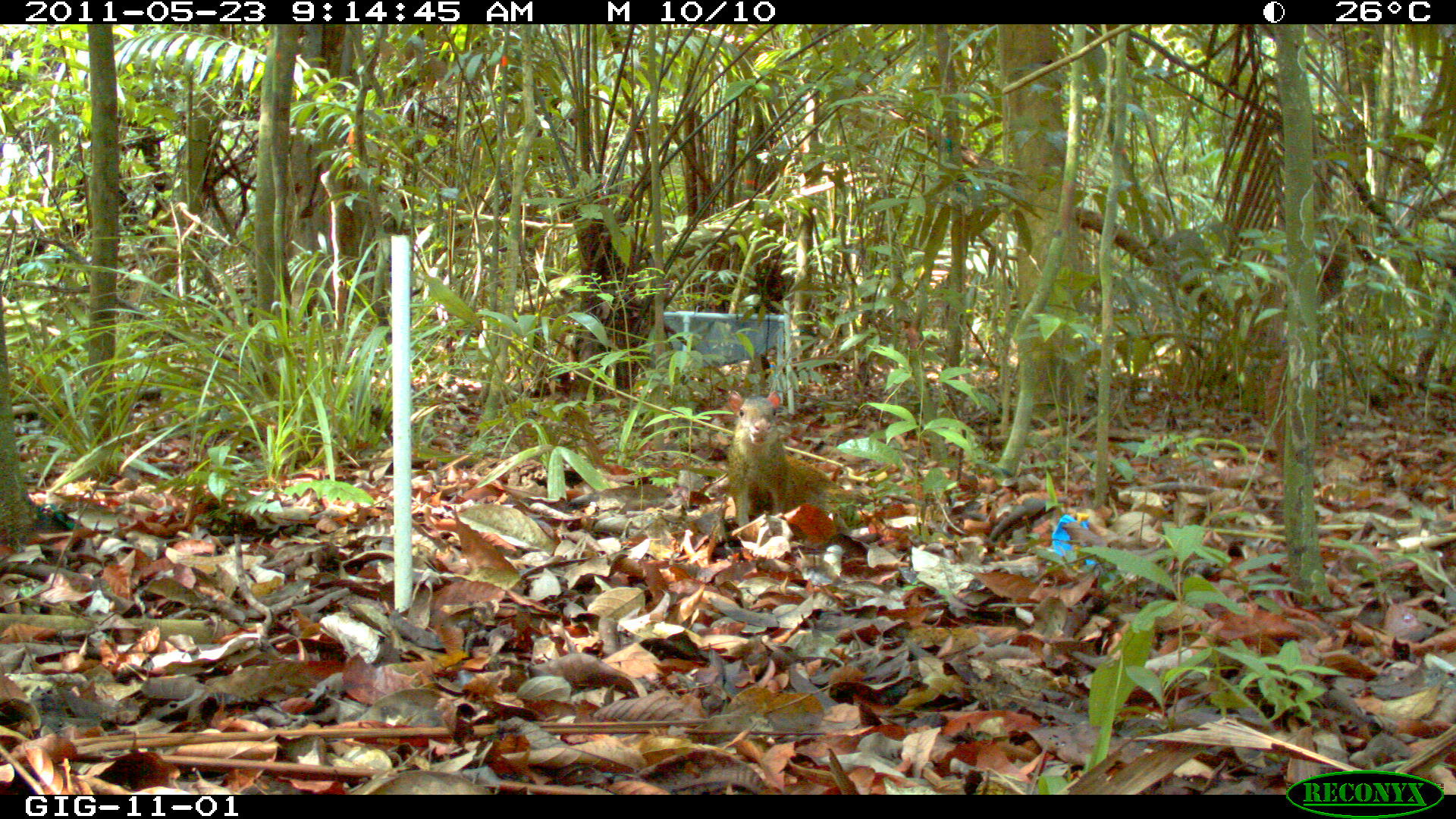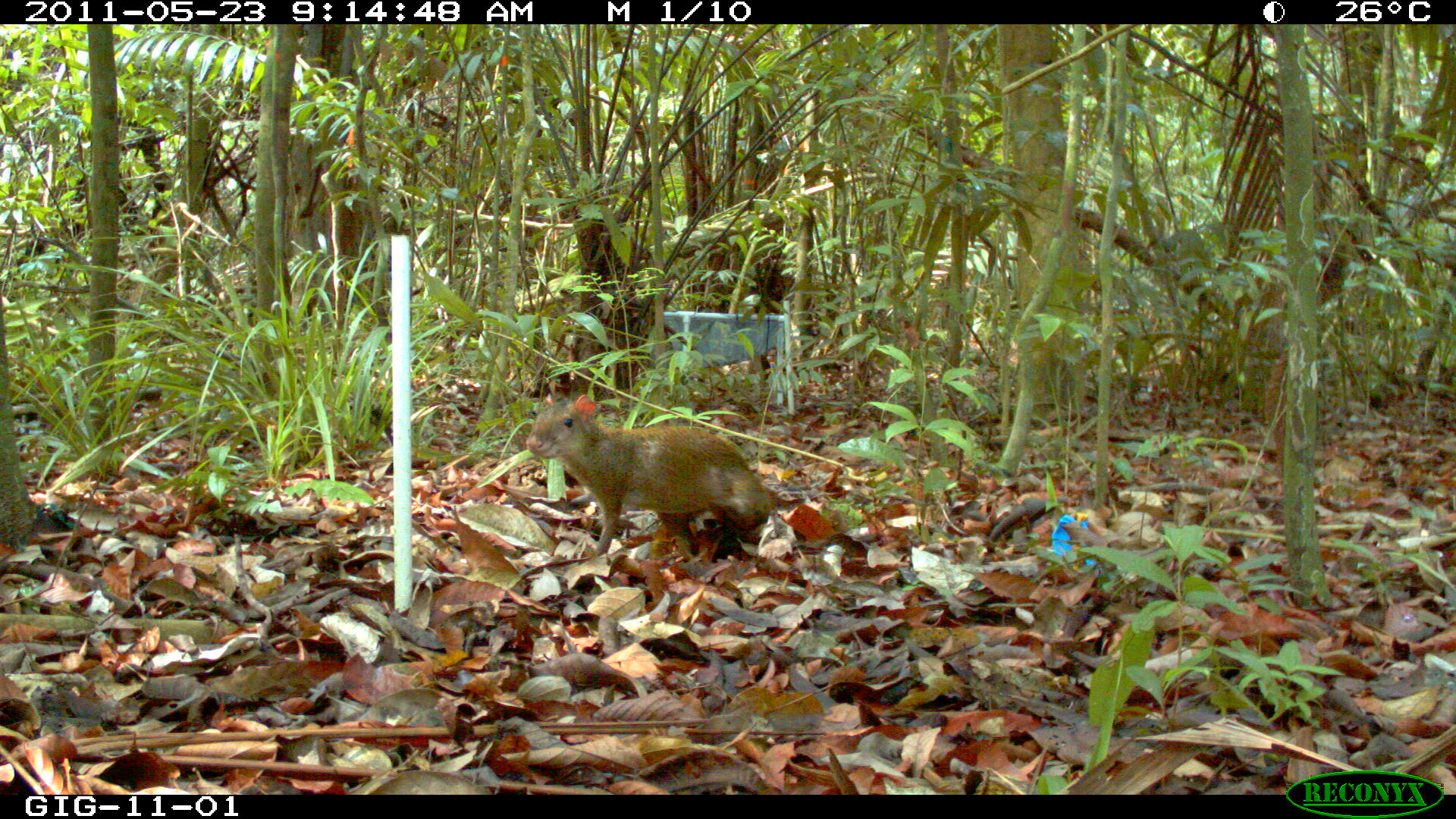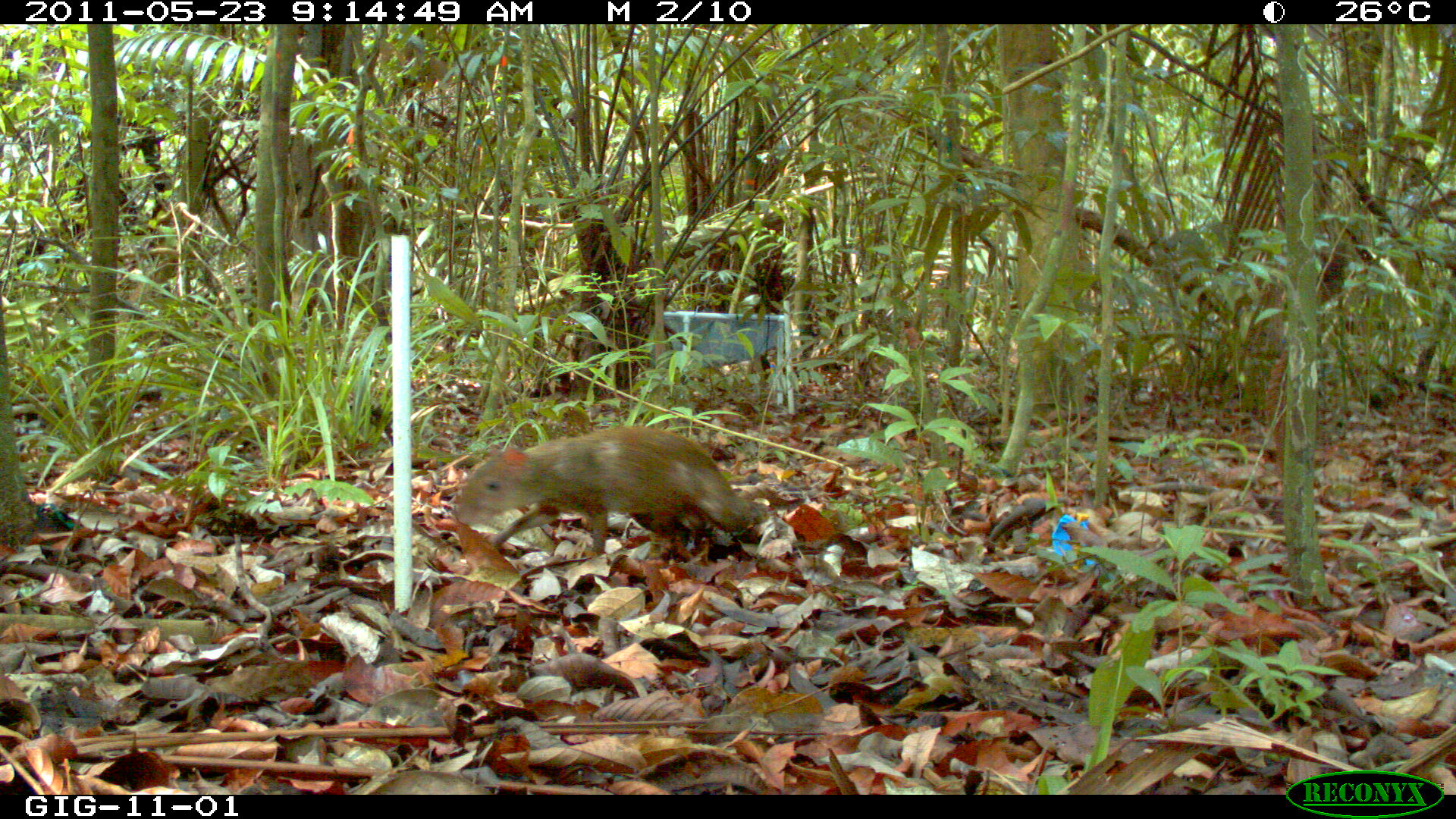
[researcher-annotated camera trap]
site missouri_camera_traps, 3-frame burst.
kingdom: Animalia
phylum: Chordata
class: Mammalia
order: Rodentia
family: Dasyproctidae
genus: Dasyprocta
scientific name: Dasyprocta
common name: agouti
Agouti (Dasyprocta).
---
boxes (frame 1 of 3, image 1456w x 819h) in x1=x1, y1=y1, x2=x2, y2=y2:
agouti: x1=714, y1=389, x2=843, y2=536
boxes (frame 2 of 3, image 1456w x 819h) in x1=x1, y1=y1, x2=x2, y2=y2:
agouti: x1=522, y1=389, x2=802, y2=563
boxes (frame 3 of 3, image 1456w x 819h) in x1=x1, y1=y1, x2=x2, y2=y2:
agouti: x1=451, y1=424, x2=774, y2=562